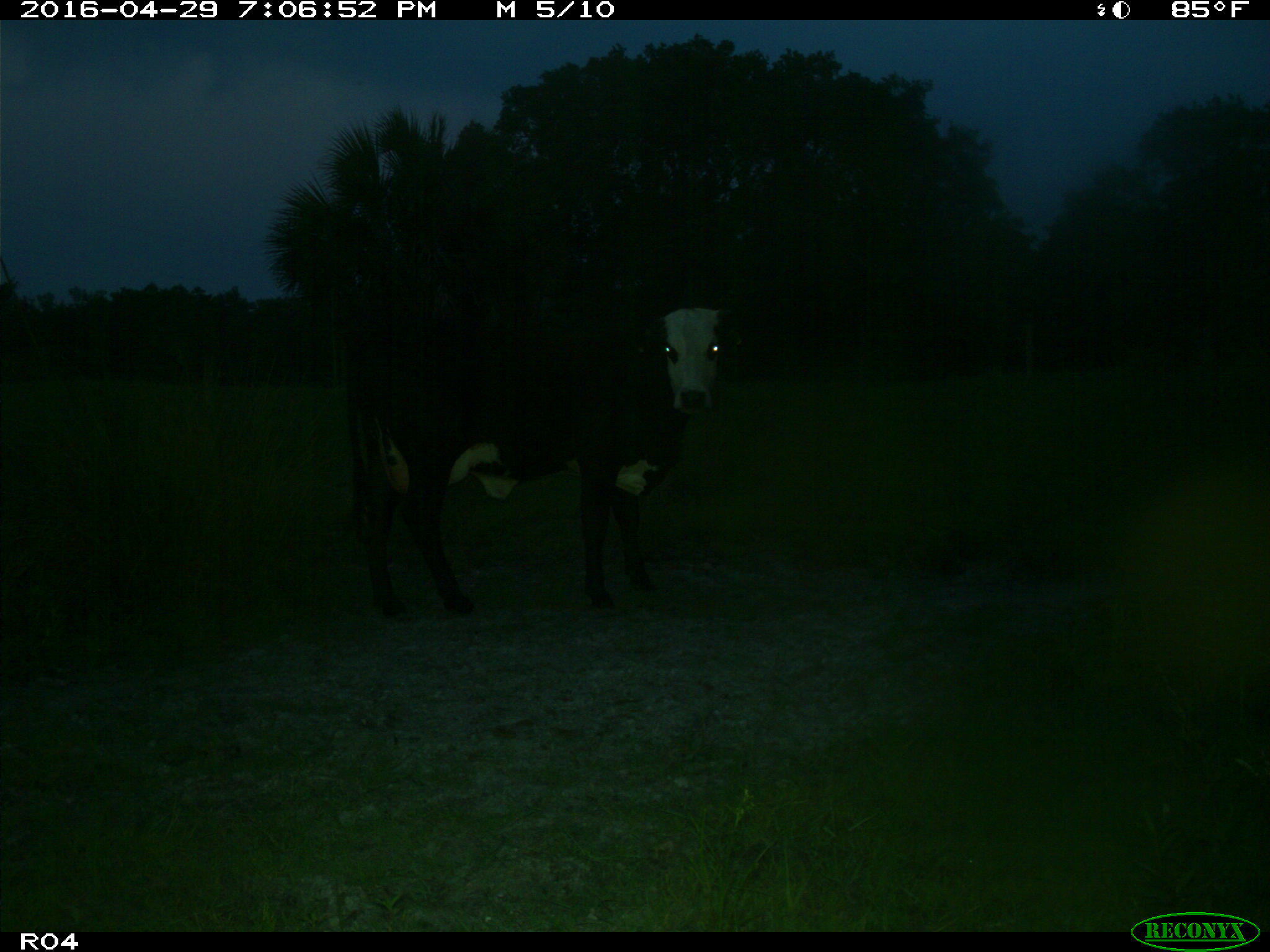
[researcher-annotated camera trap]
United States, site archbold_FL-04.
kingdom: Animalia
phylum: Chordata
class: Mammalia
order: Artiodactyla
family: Bovidae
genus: Bos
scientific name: Bos taurus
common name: domestic cow